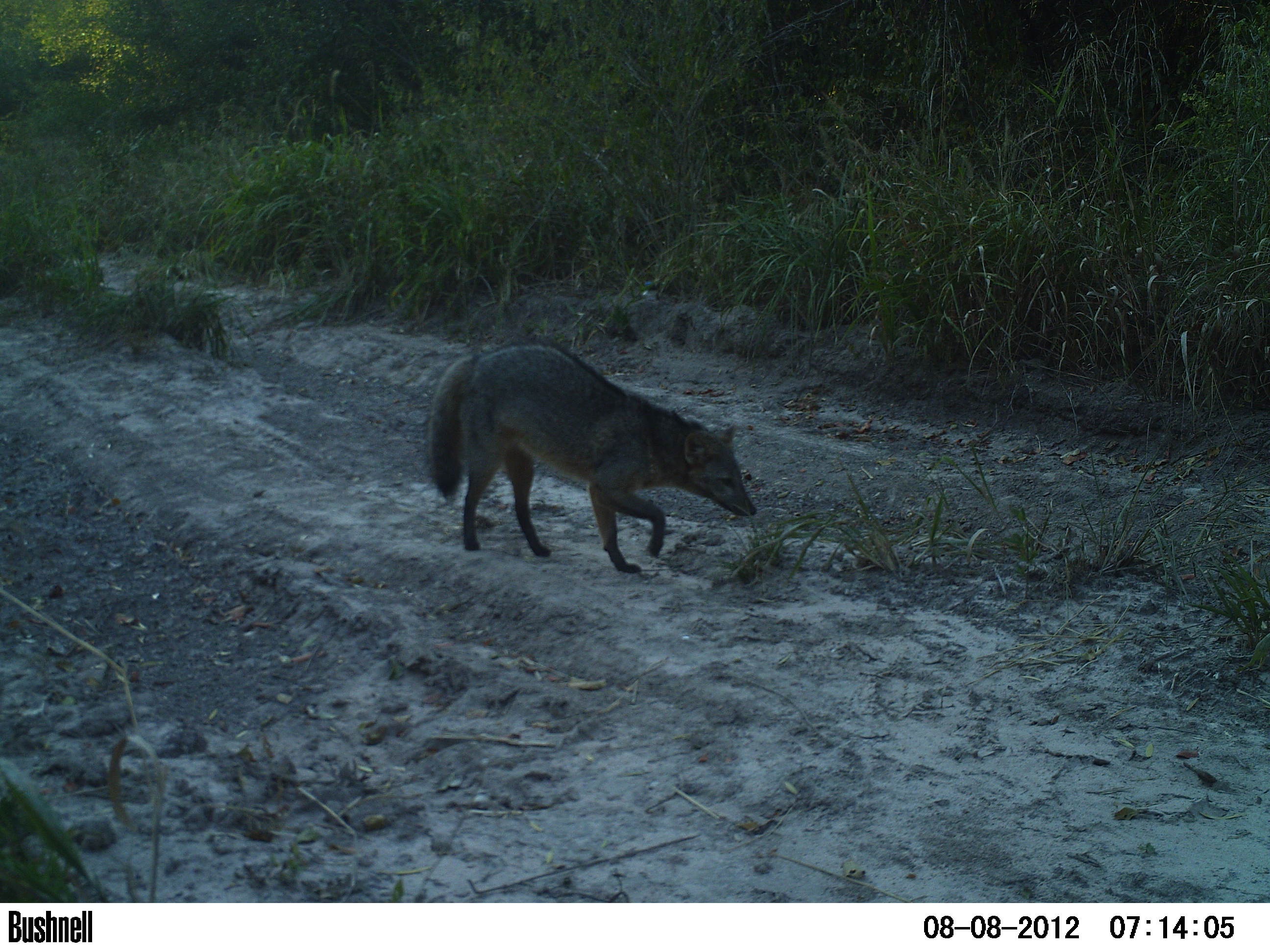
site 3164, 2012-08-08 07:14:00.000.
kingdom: Animalia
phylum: Chordata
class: Mammalia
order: Carnivora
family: Canidae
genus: Cerdocyon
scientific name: Cerdocyon thous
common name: crab-eating fox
Cerdocyon thous (crab-eating fox), count 1.